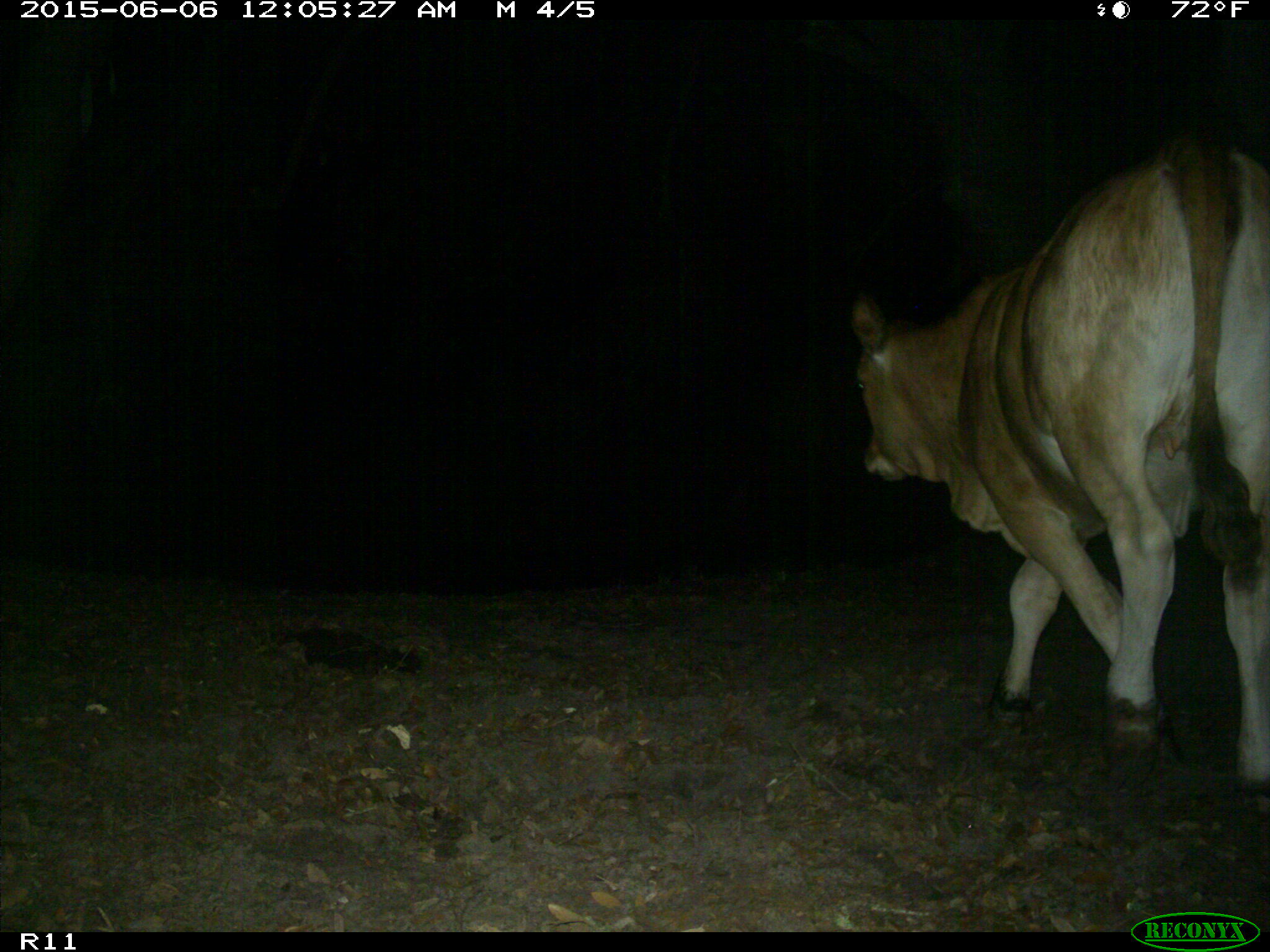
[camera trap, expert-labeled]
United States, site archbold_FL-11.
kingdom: Animalia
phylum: Chordata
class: Mammalia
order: Artiodactyla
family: Bovidae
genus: Bos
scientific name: Bos taurus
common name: domestic cow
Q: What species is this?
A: Bos taurus (domestic cow).